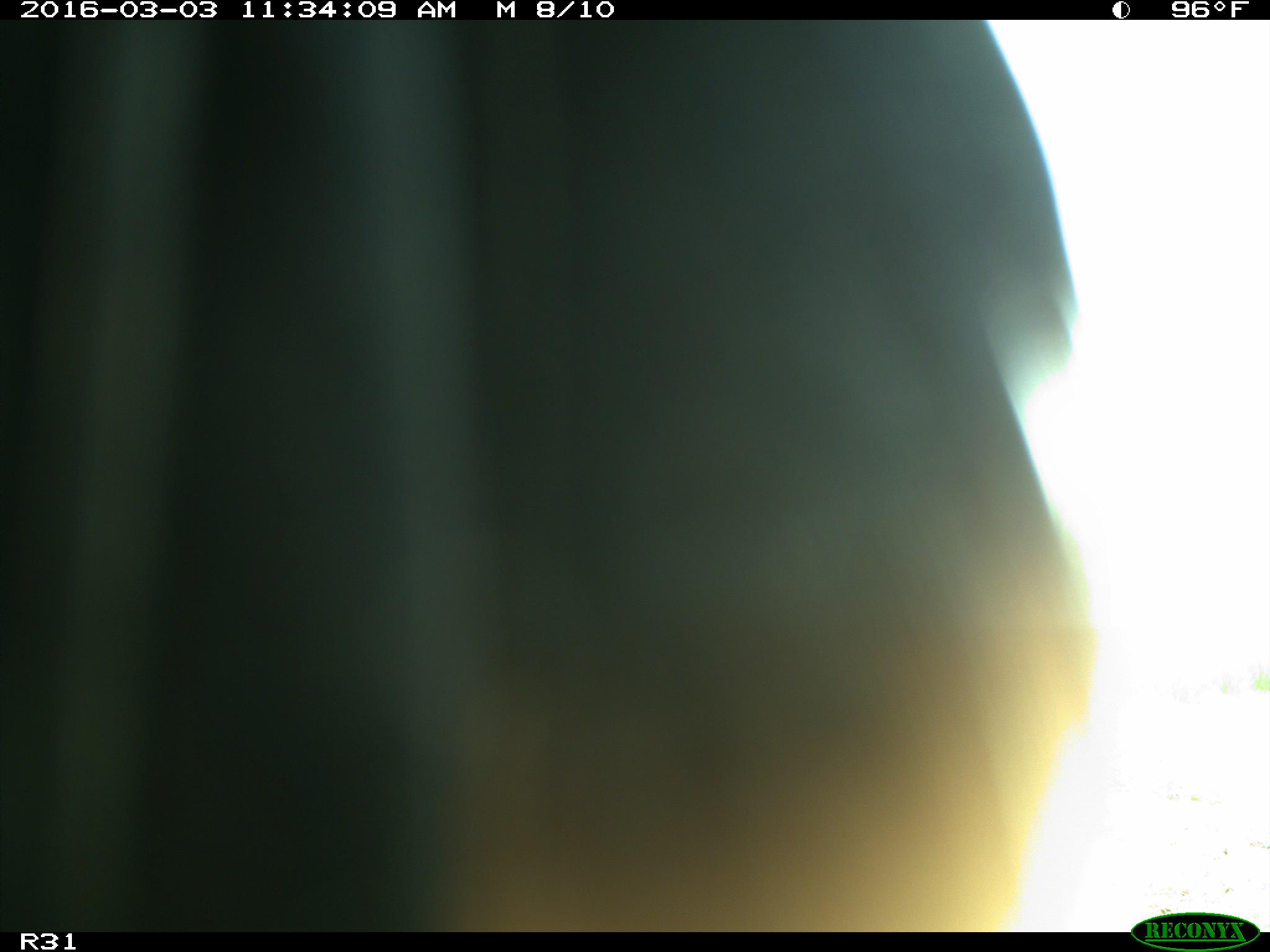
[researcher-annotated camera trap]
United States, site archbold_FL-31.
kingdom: Animalia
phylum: Chordata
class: Aves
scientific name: Aves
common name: birds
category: unidentified bird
Unidentified bird (birds) (Aves).